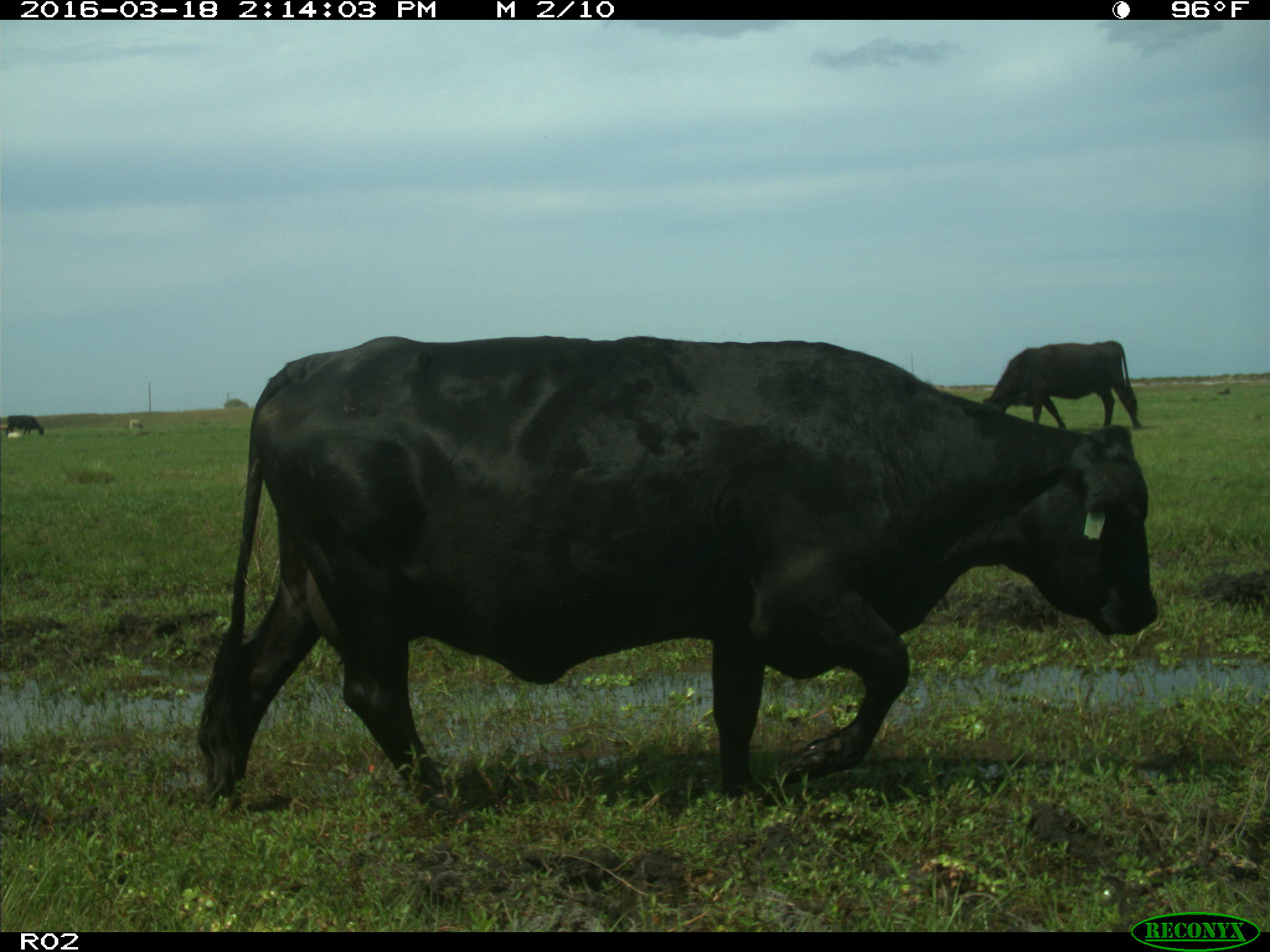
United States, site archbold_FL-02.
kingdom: Animalia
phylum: Chordata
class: Mammalia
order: Artiodactyla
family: Bovidae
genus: Bos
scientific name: Bos taurus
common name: domestic cow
Bos taurus (domestic cow).